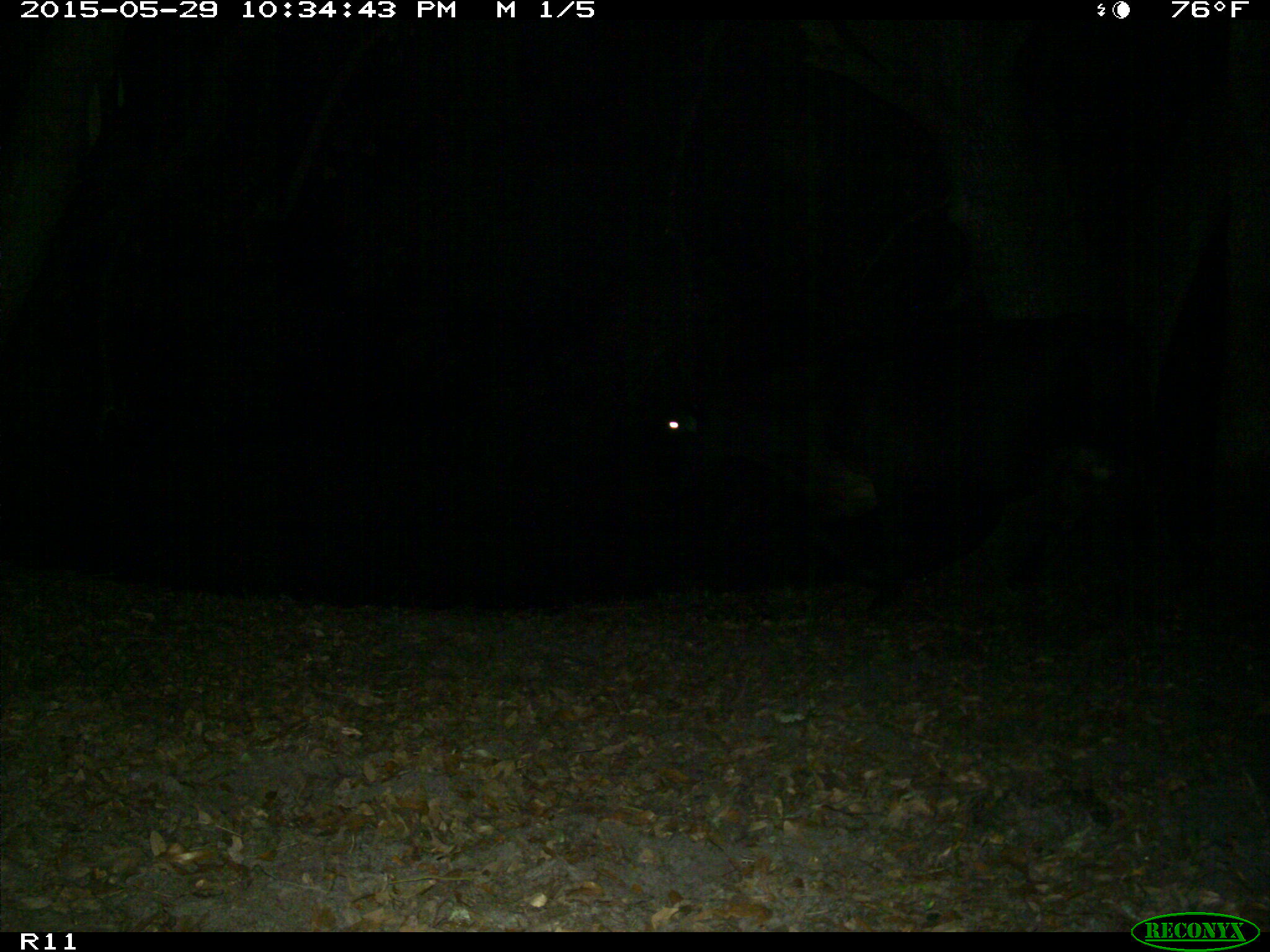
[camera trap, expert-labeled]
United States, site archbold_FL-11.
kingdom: Animalia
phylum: Chordata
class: Mammalia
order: Artiodactyla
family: Bovidae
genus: Bos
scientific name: Bos taurus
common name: domestic cow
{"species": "Bos taurus (domestic cow)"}